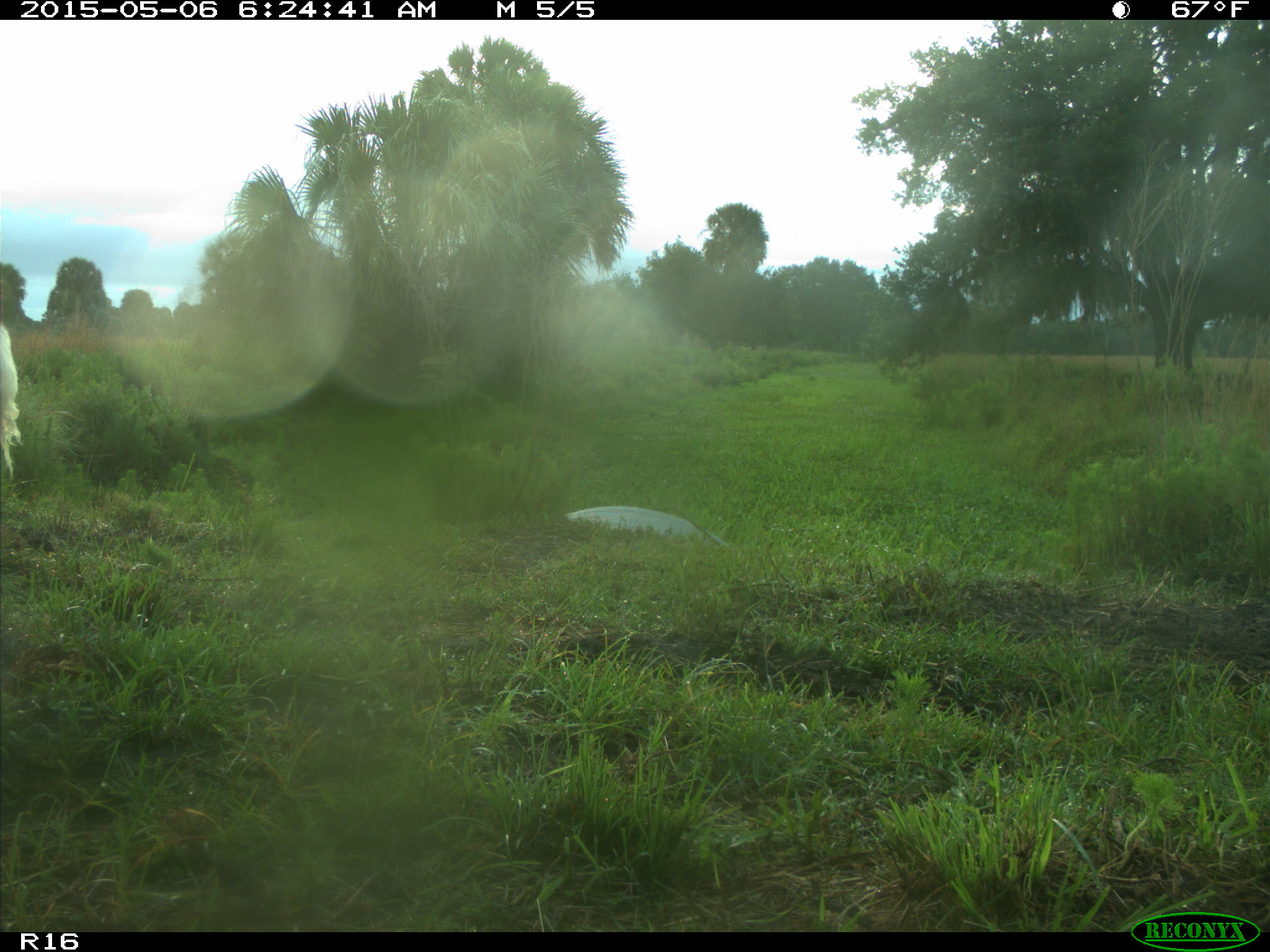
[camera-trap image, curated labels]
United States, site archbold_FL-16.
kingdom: Animalia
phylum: Chordata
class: Mammalia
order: Artiodactyla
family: Bovidae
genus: Bos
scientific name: Bos taurus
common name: domestic cow